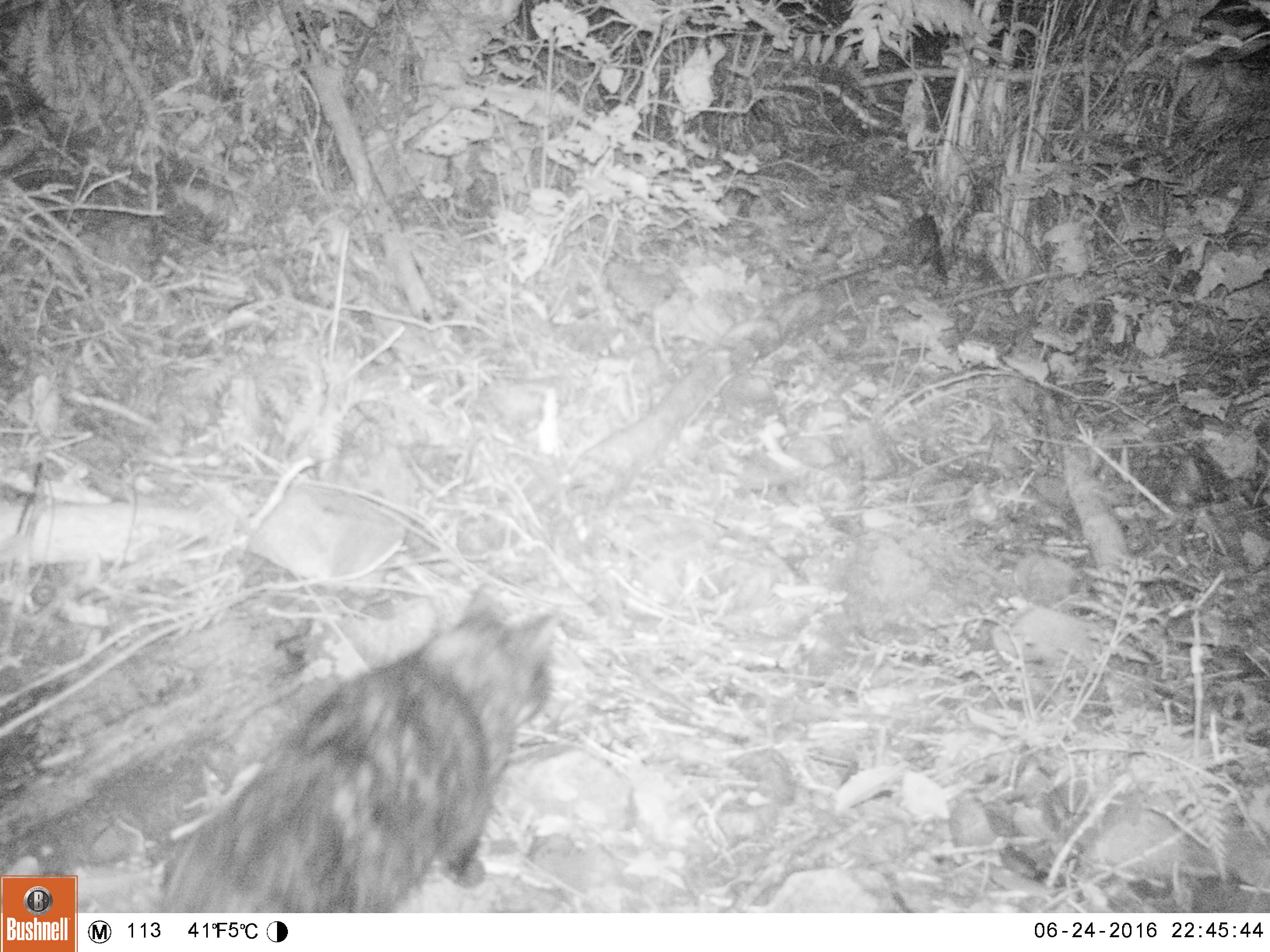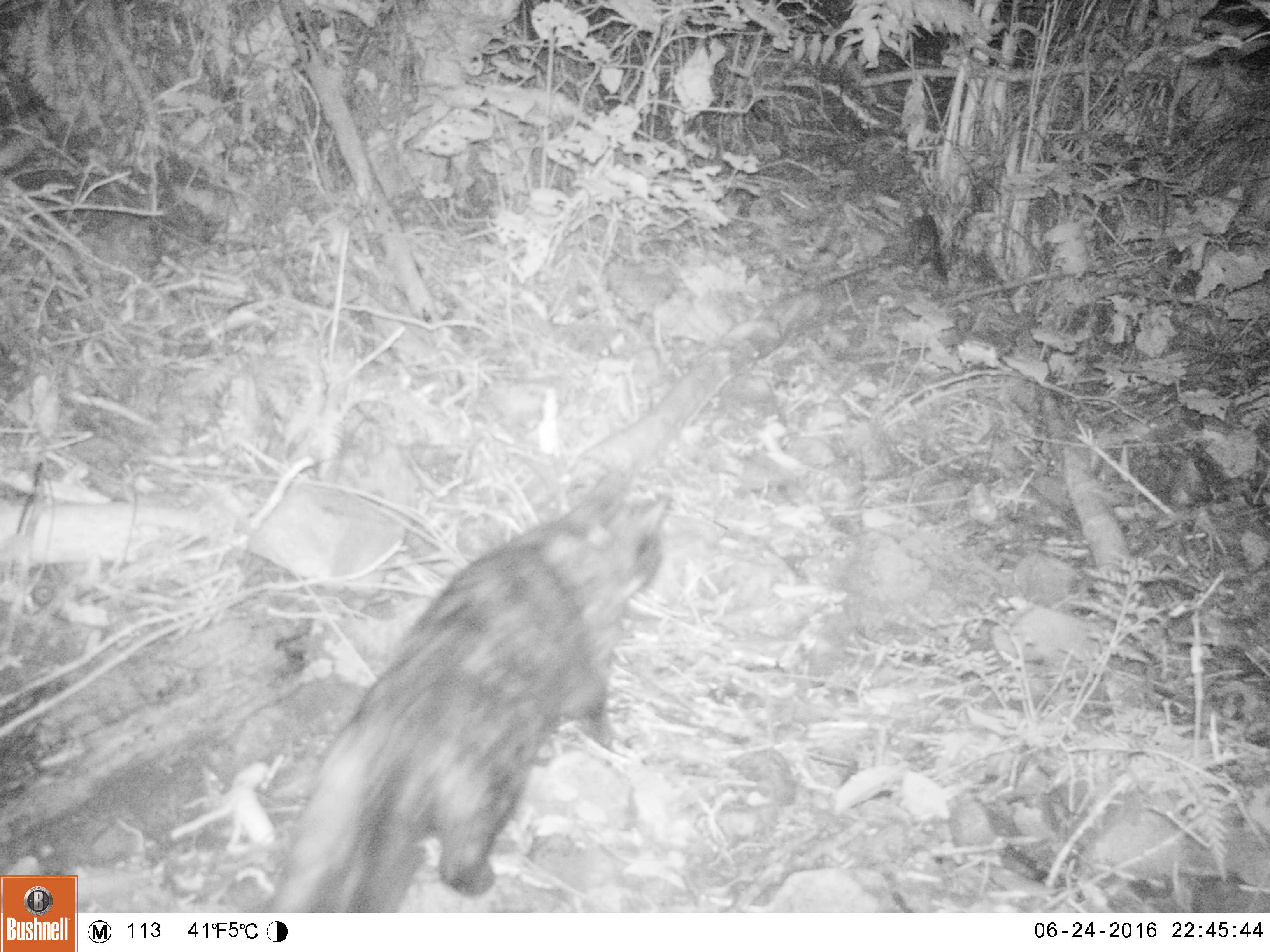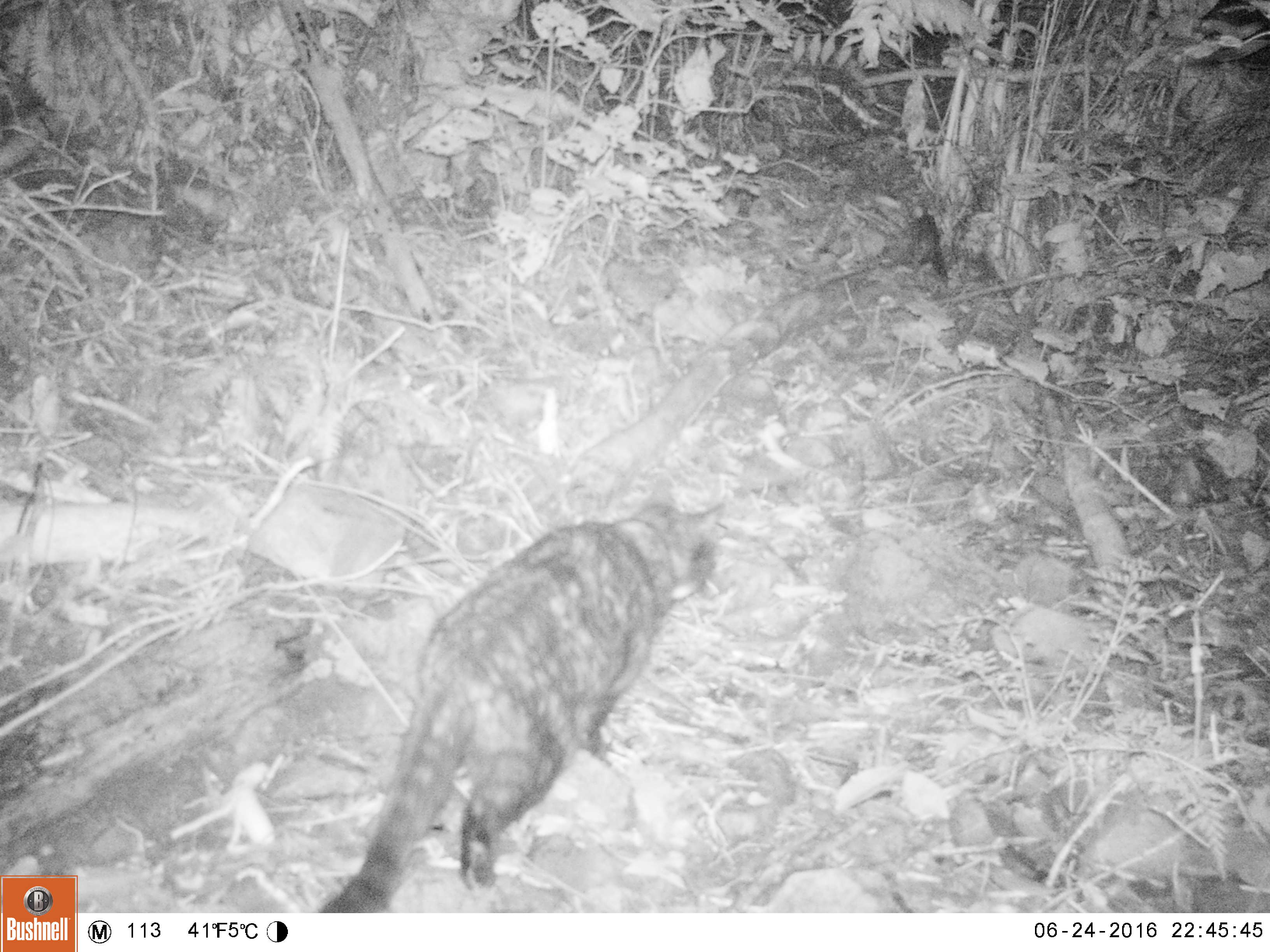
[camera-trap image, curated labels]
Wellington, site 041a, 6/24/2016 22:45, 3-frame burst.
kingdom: Animalia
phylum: Chordata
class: Mammalia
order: Carnivora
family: Felidae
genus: Felis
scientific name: Felis catus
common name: cat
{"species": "cat (Felis catus)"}